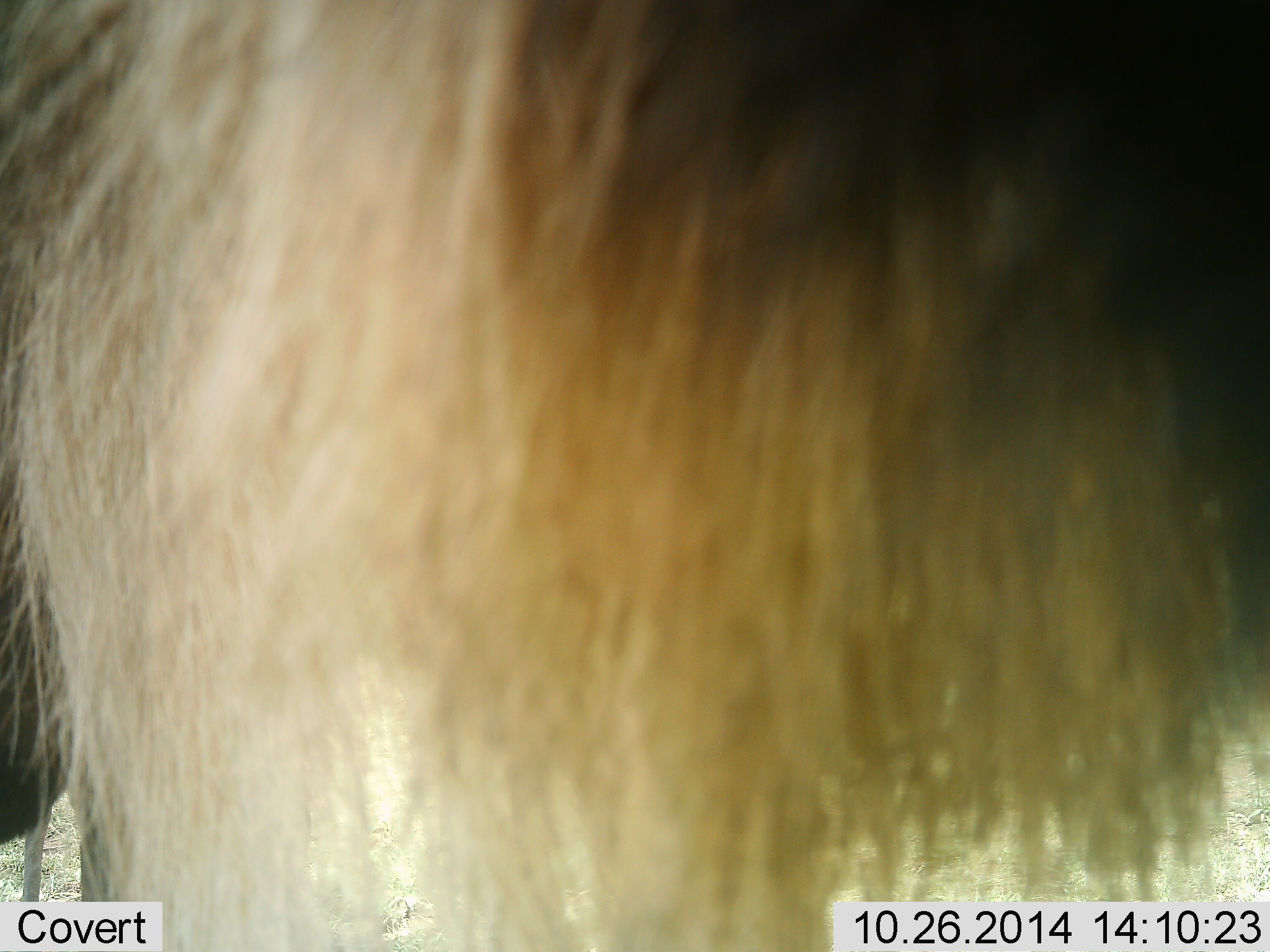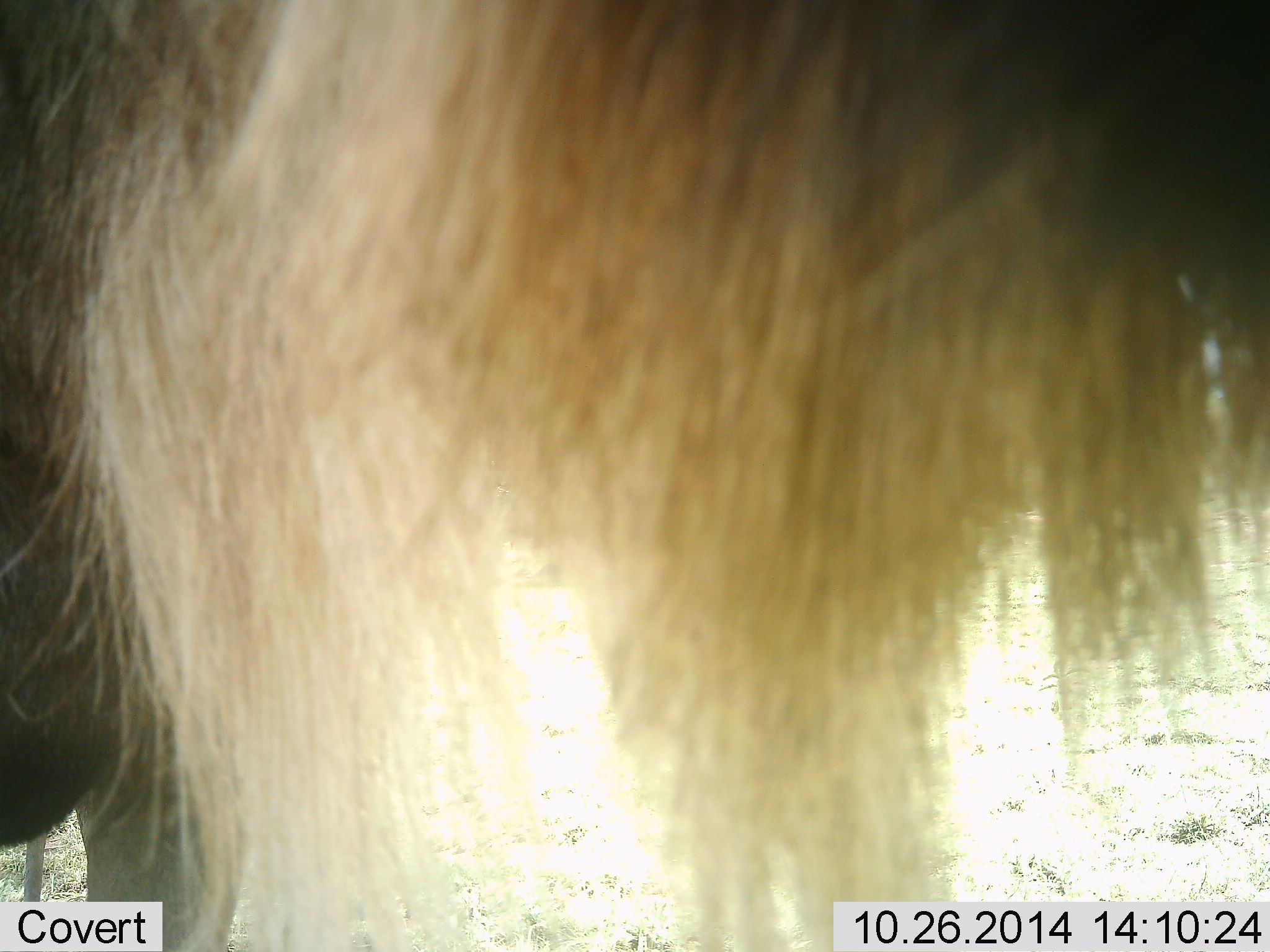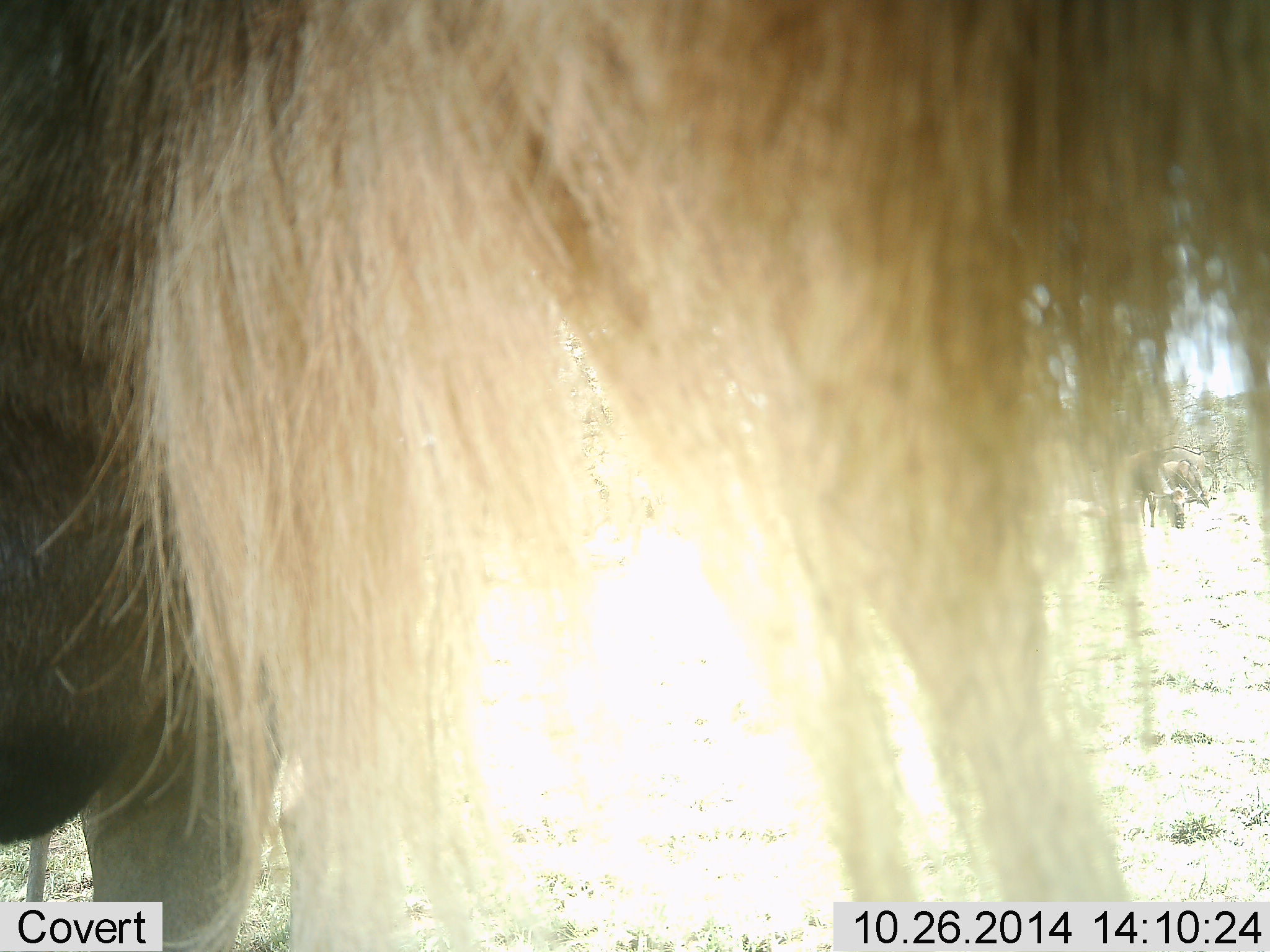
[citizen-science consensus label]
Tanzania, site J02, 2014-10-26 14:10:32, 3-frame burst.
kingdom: Animalia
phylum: Chordata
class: Mammalia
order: Artiodactyla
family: Bovidae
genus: Connochaetes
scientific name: Connochaetes taurinus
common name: blue wildebeest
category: wildebeest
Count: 1.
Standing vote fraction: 100%.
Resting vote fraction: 0%.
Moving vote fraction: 0%.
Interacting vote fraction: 0%.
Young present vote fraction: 0%.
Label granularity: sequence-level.